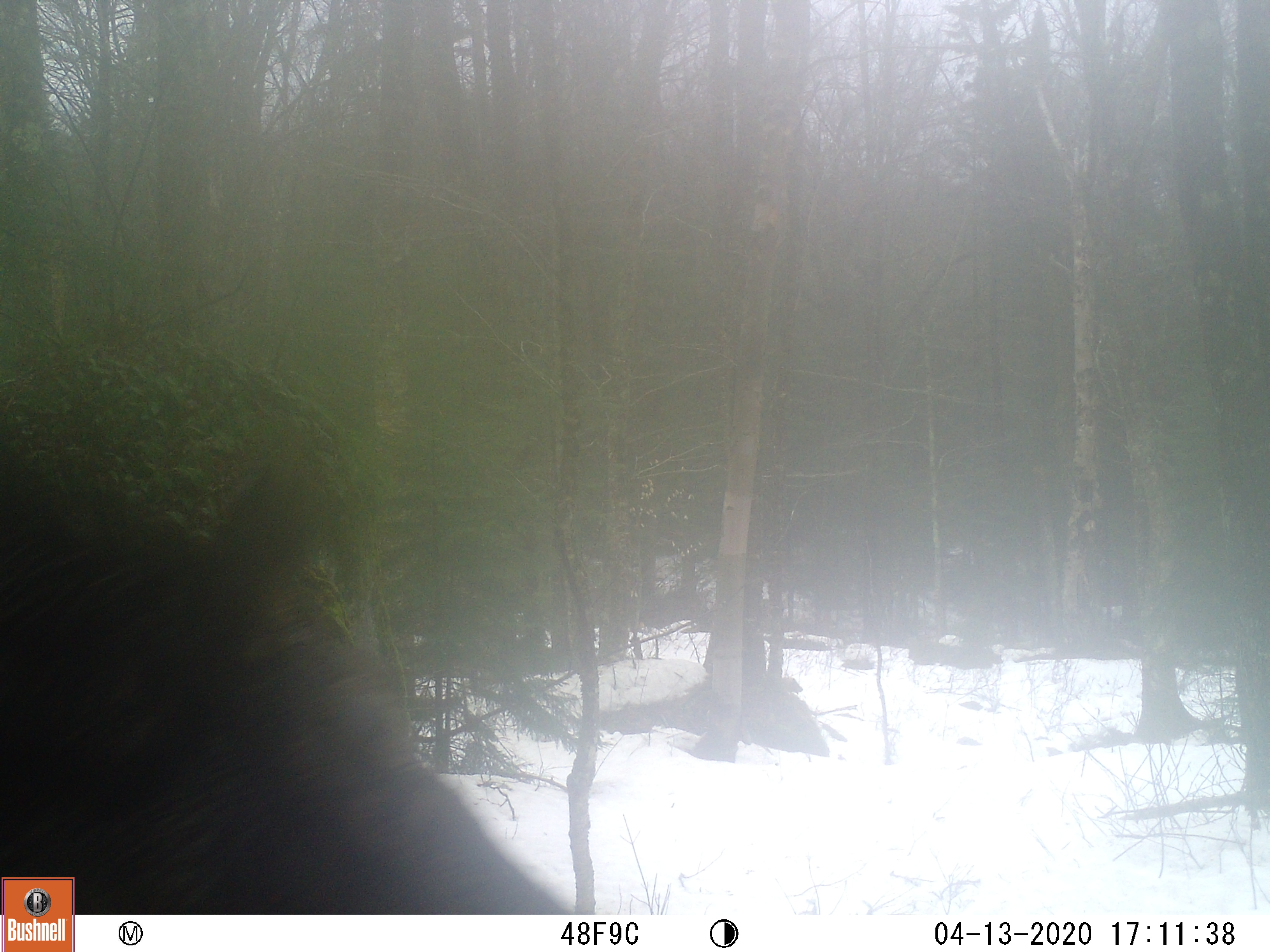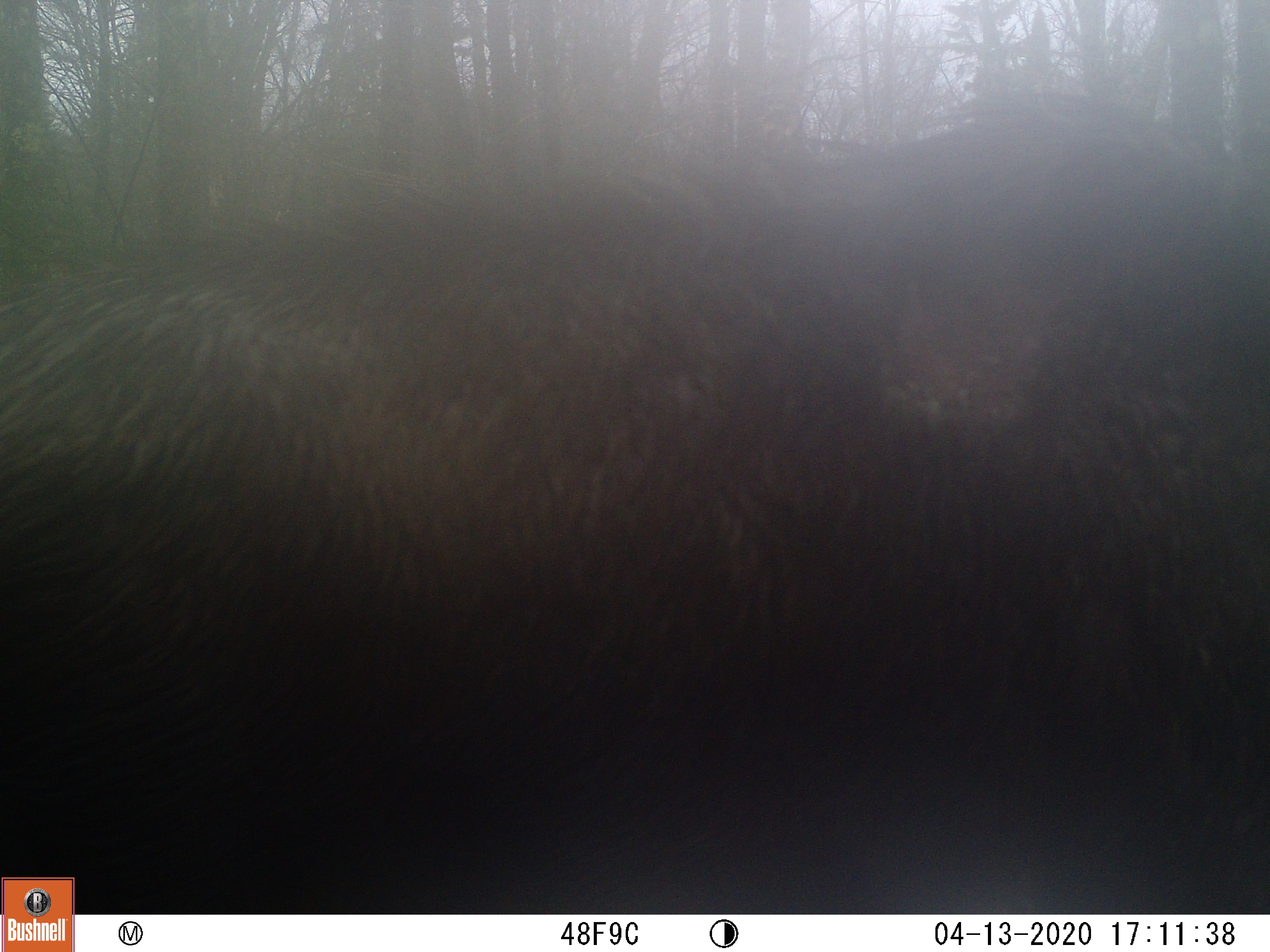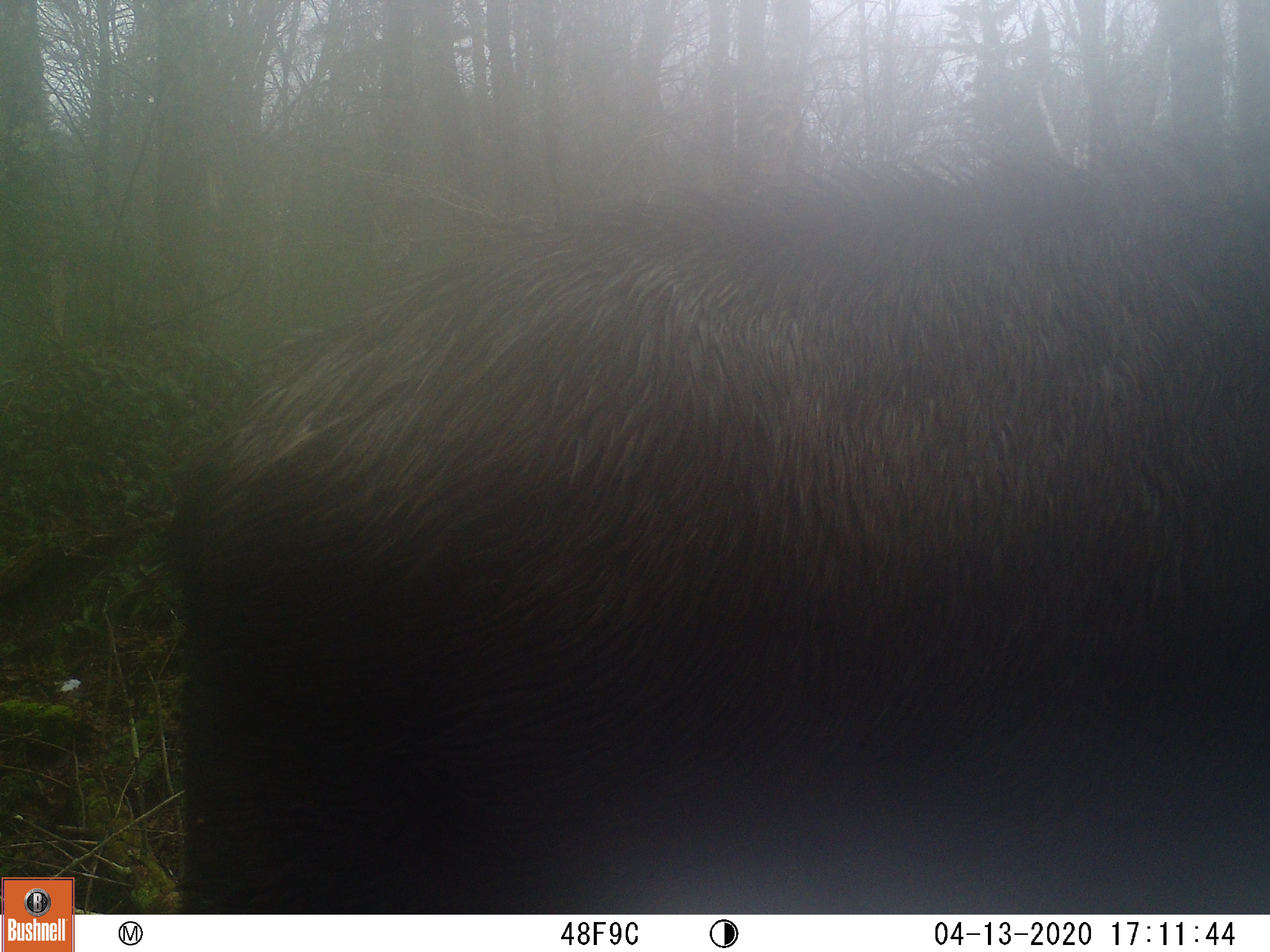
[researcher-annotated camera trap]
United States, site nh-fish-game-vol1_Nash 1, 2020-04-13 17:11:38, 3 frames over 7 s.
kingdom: Animalia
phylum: Chordata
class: Mammalia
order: Artiodactyla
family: Cervidae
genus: Alces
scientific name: Alces alces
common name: moose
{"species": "moose (Alces alces)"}